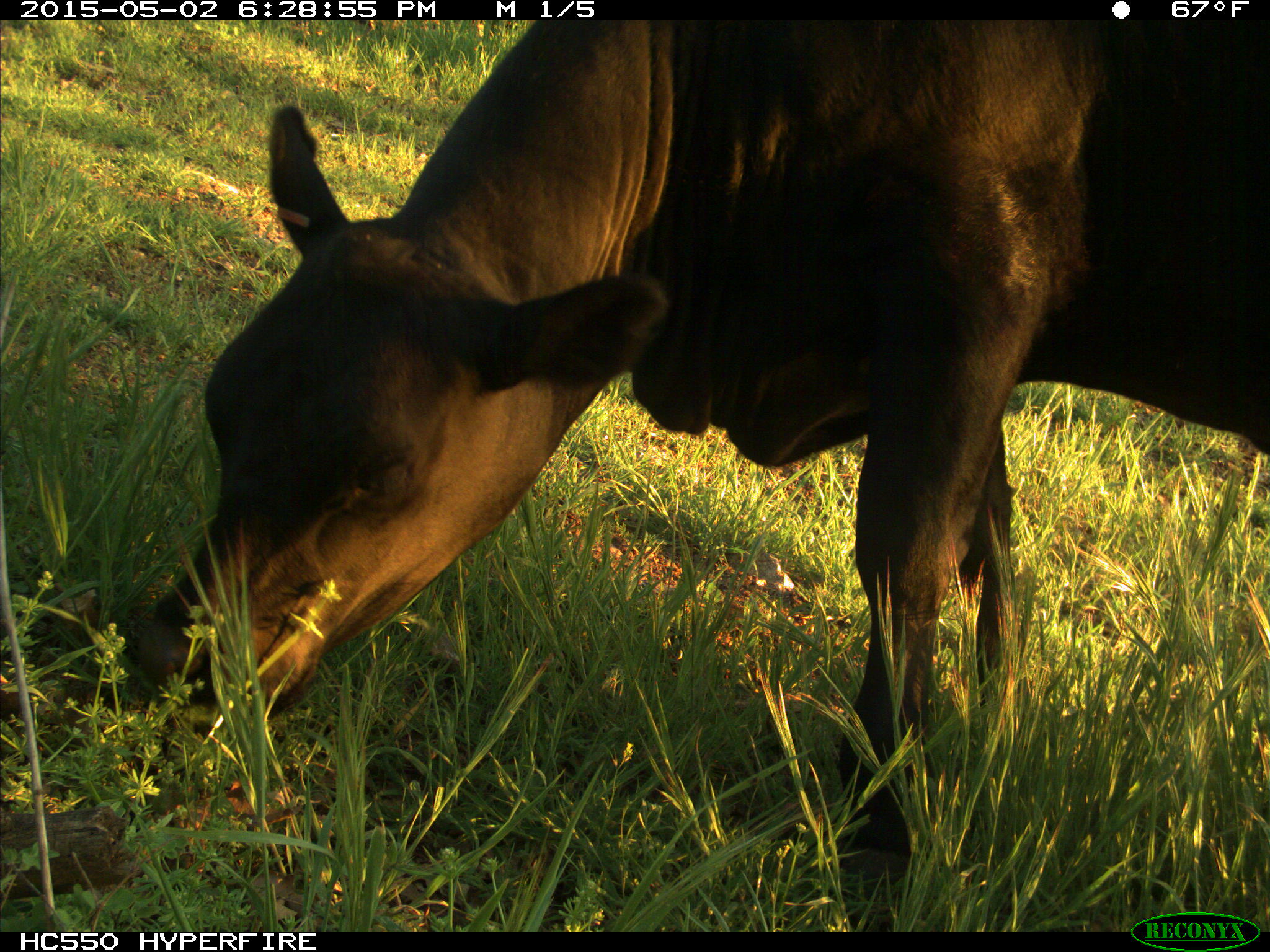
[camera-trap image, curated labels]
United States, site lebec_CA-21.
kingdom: Animalia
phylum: Chordata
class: Mammalia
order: Artiodactyla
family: Bovidae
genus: Bos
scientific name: Bos taurus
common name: domestic cow